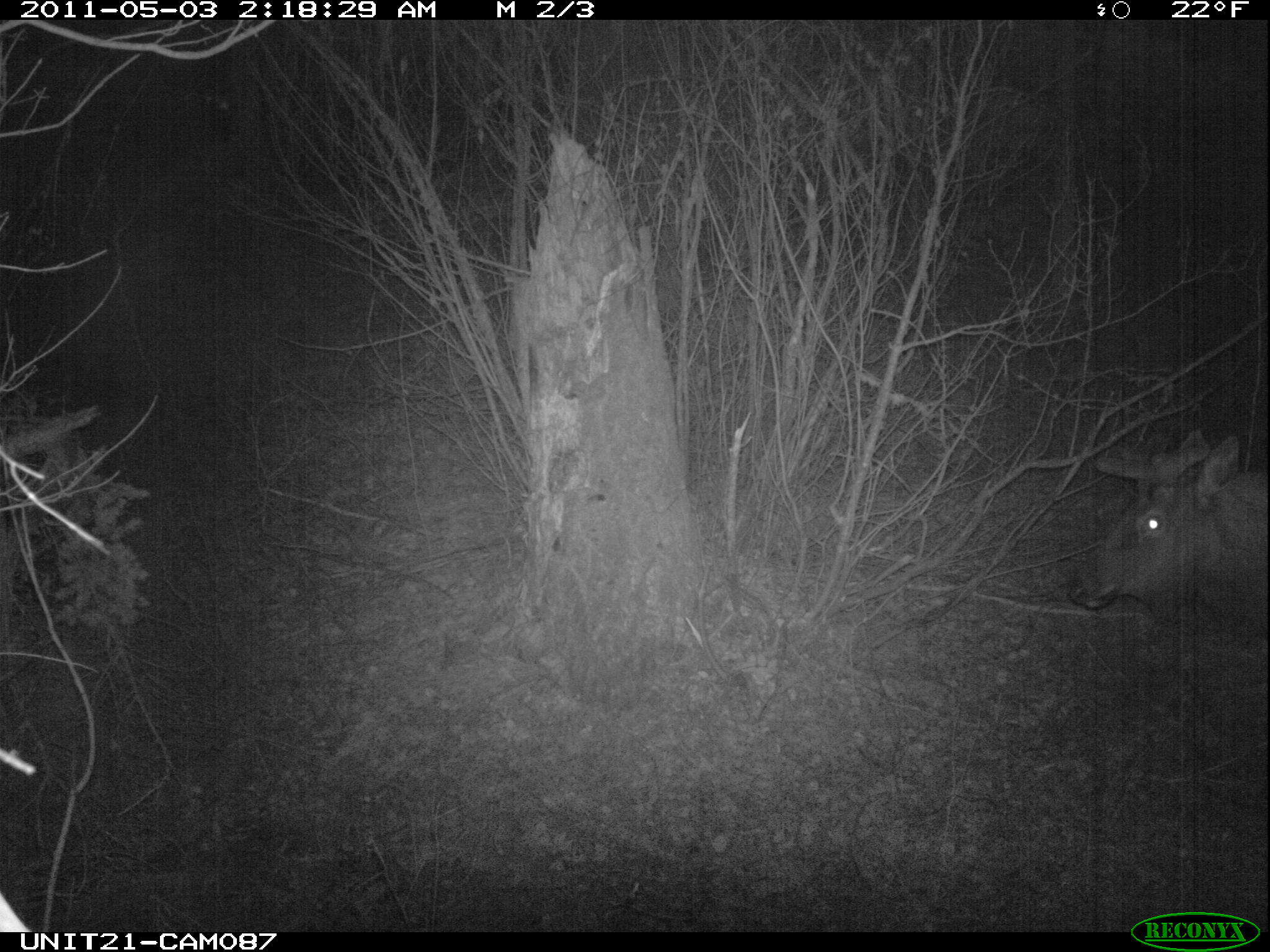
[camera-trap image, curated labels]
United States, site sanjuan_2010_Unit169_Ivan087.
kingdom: Animalia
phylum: Chordata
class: Mammalia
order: Artiodactyla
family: Cervidae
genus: Cervus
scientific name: Cervus elaphus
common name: red deer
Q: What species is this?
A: Cervus elaphus (red deer).